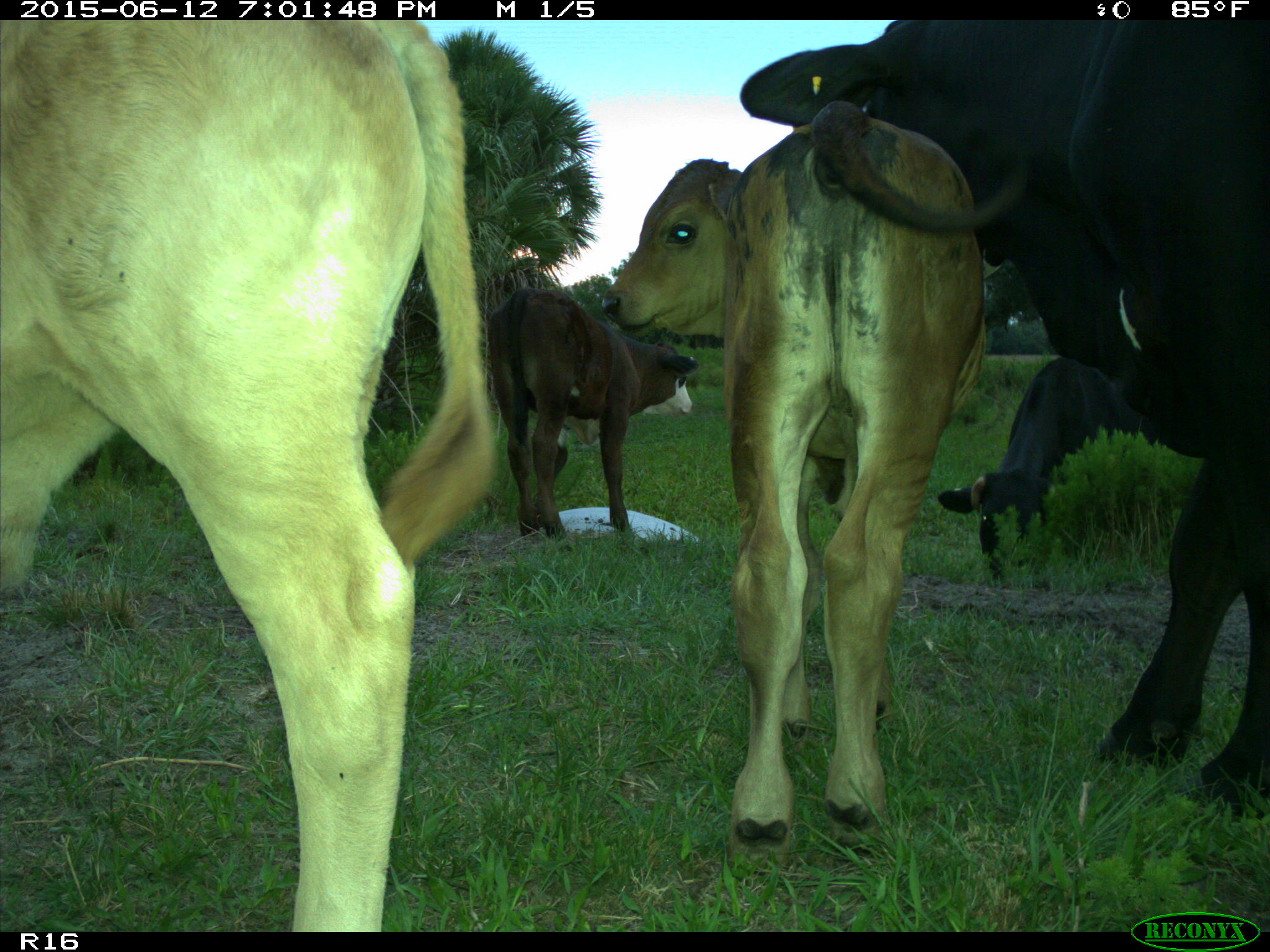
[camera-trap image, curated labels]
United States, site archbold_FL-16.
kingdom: Animalia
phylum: Chordata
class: Mammalia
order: Artiodactyla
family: Bovidae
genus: Bos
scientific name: Bos taurus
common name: domestic cow